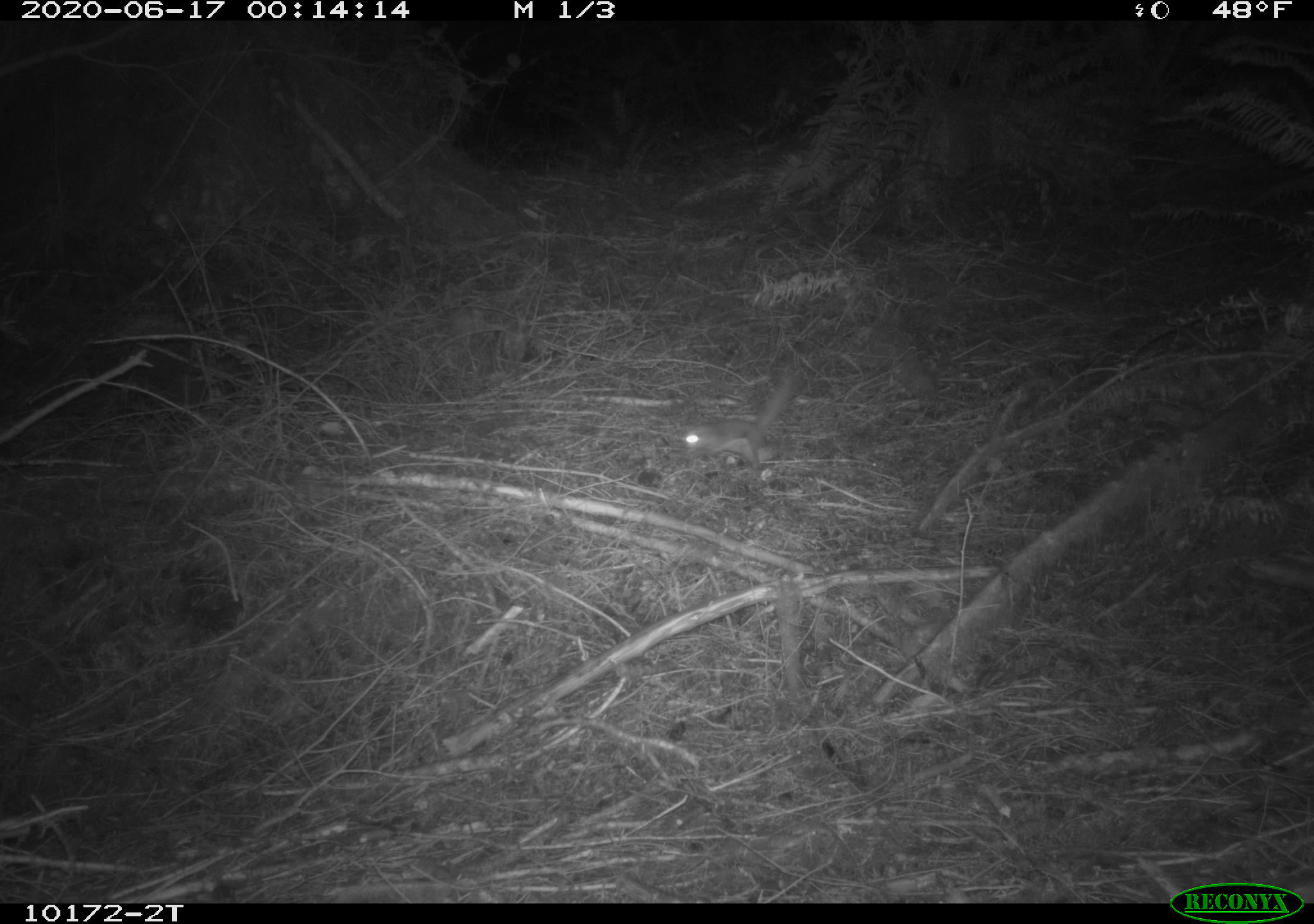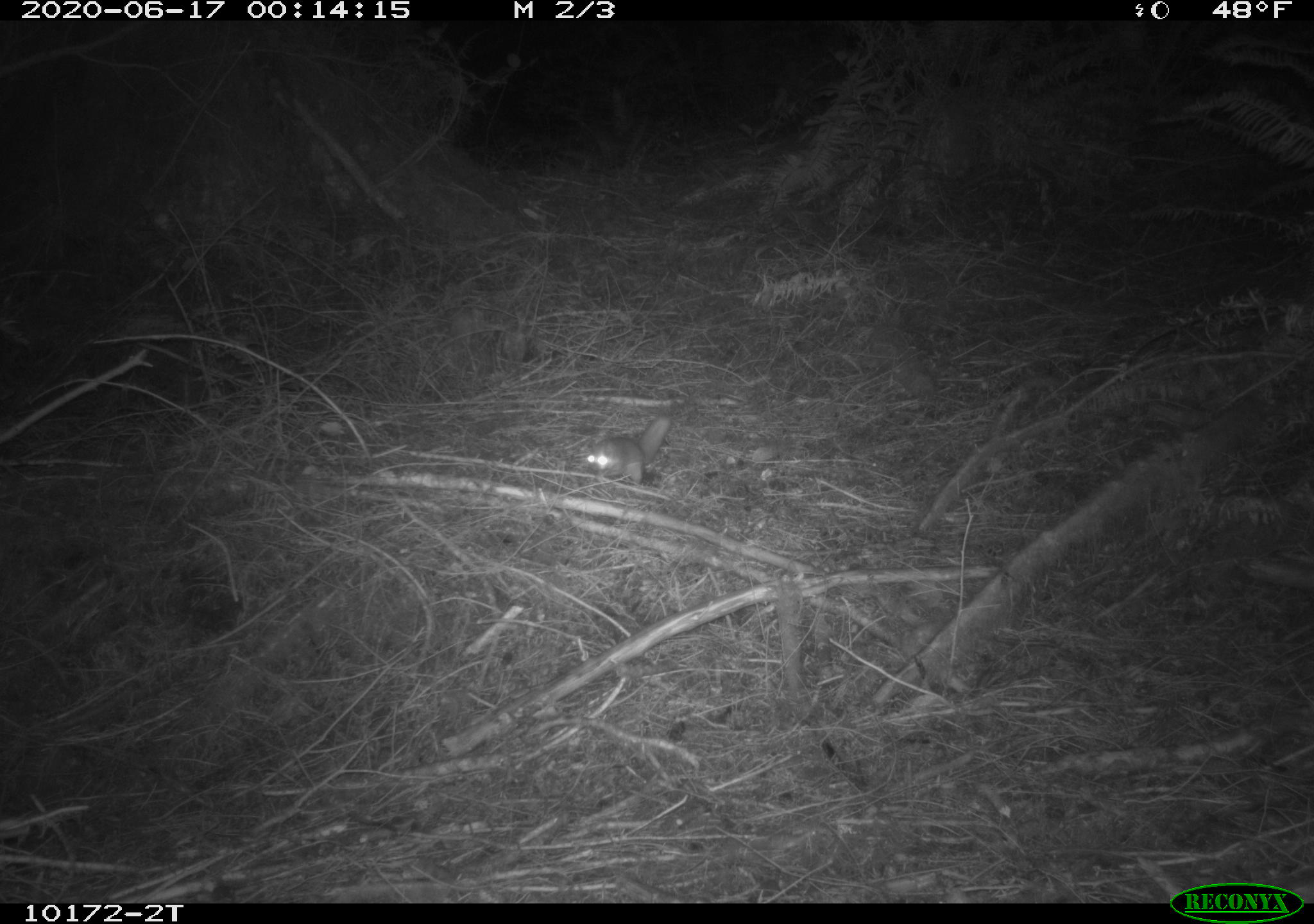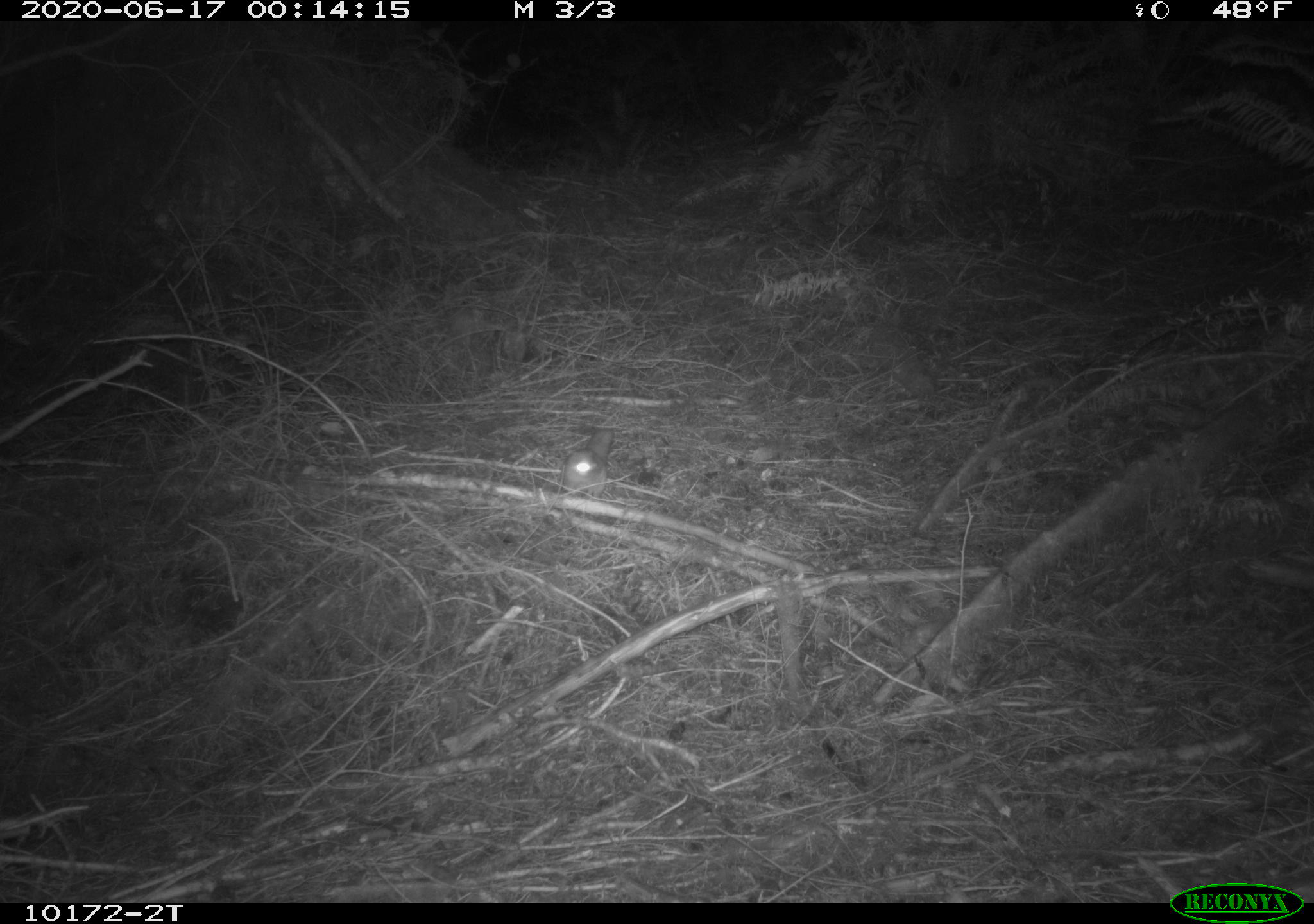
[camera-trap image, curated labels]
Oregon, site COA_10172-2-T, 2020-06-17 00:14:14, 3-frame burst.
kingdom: Animalia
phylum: Chordata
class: Mammalia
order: Rodentia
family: Sciuridae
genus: Glaucomys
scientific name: Glaucomys oregonensis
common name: humboldt's flying squirrel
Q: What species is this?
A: Humboldt's flying squirrel (Glaucomys oregonensis).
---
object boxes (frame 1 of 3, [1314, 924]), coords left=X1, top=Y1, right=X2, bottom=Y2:
humboldt's flying squirrel: left=665, top=356, right=807, bottom=489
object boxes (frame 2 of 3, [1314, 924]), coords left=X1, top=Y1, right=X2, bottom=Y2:
humboldt's flying squirrel: left=575, top=406, right=677, bottom=491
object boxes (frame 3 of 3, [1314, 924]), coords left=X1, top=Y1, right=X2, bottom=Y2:
humboldt's flying squirrel: left=554, top=423, right=624, bottom=513